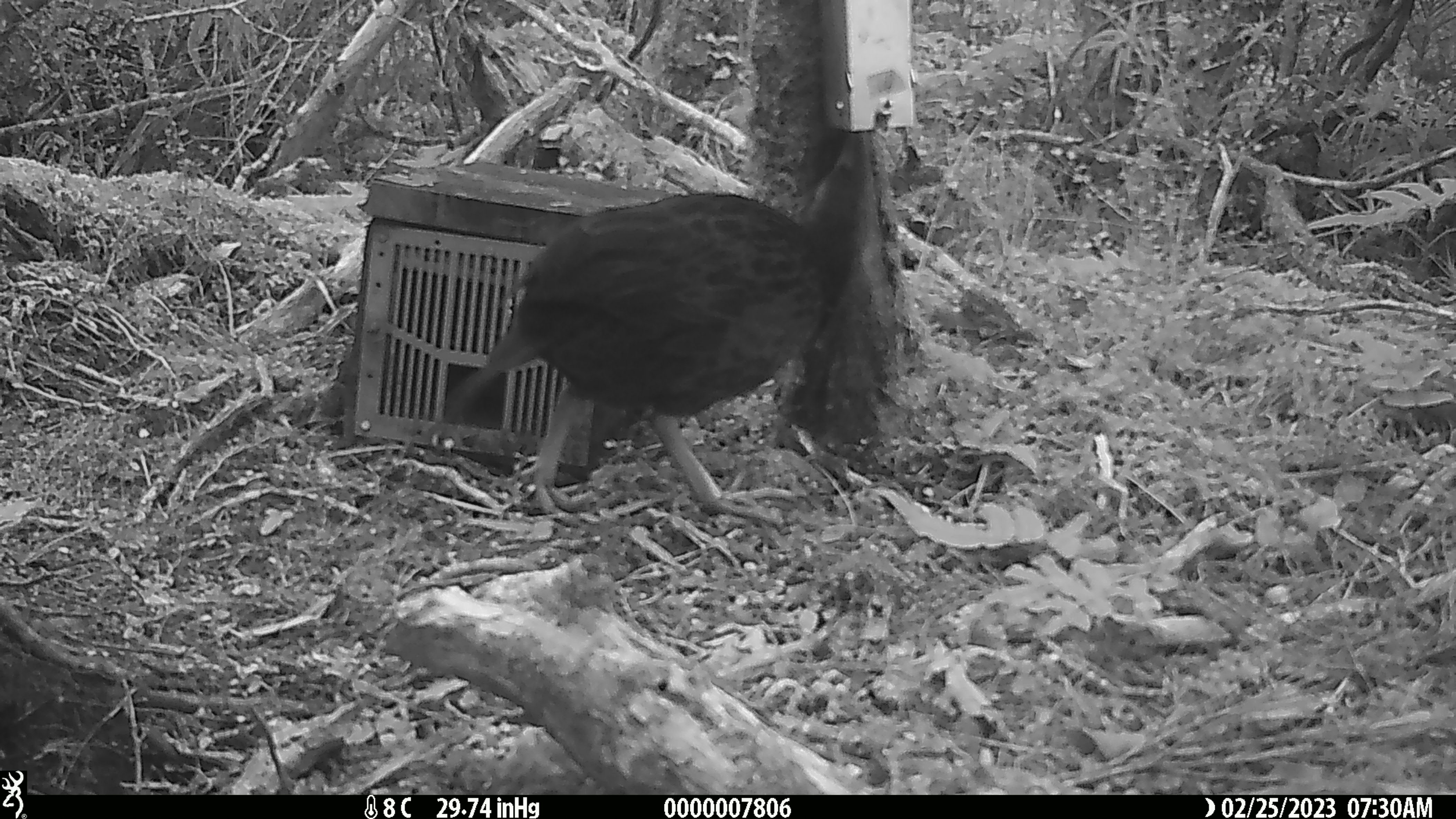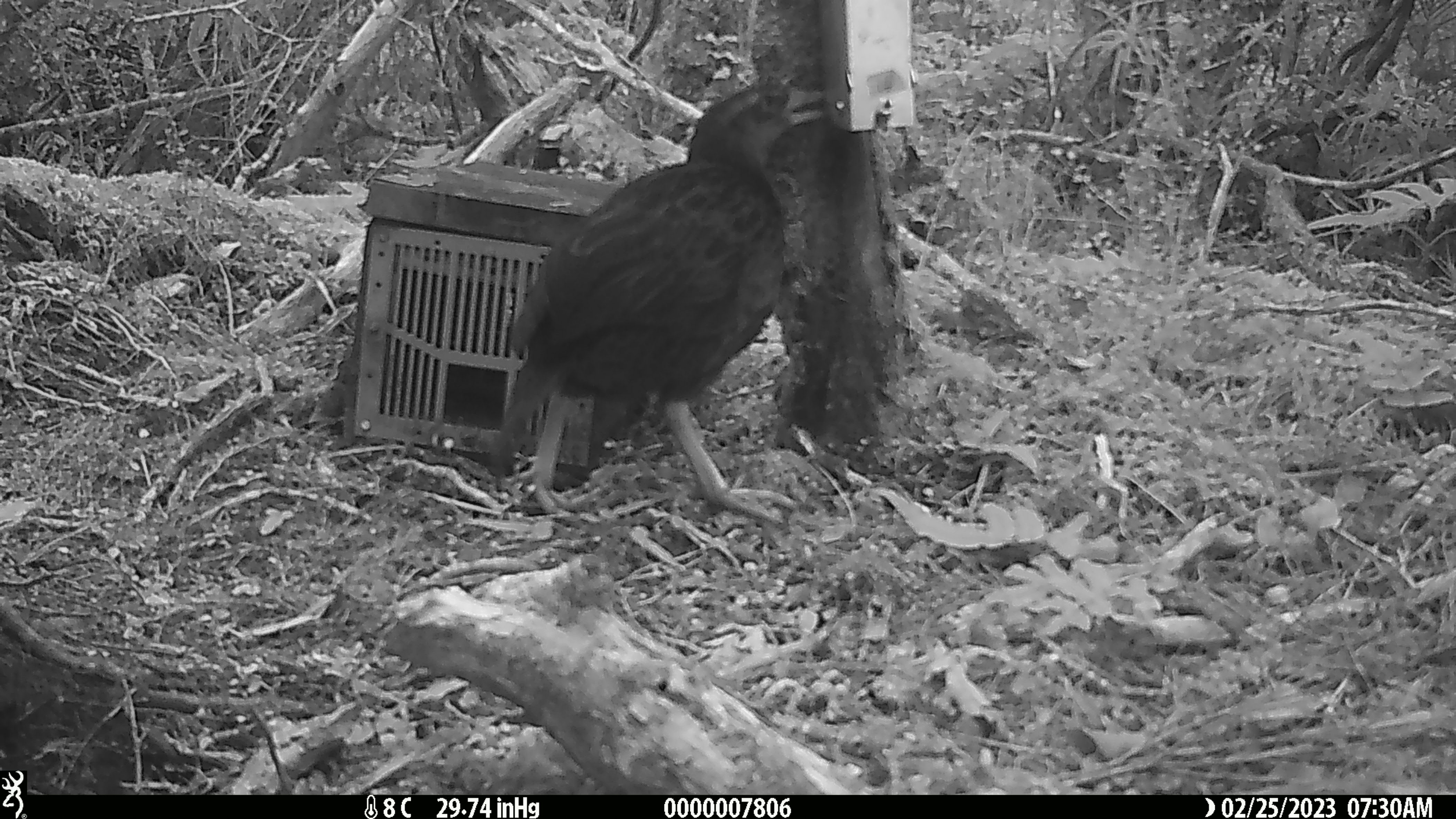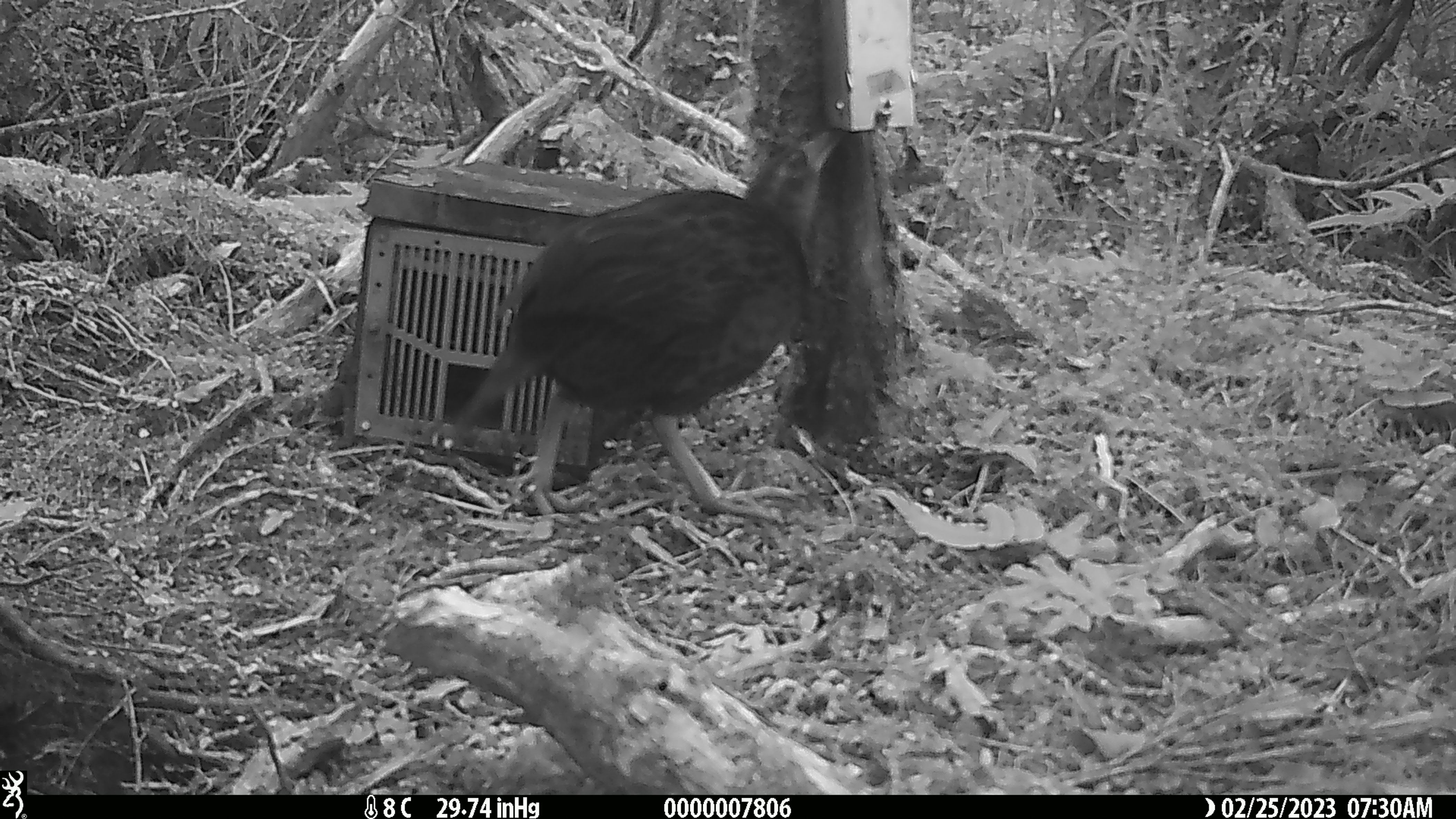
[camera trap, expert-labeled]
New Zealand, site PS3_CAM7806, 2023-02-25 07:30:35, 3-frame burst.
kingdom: Animalia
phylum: Chordata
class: Aves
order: Gruiformes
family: Rallidae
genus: Gallirallus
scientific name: Gallirallus australis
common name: weka